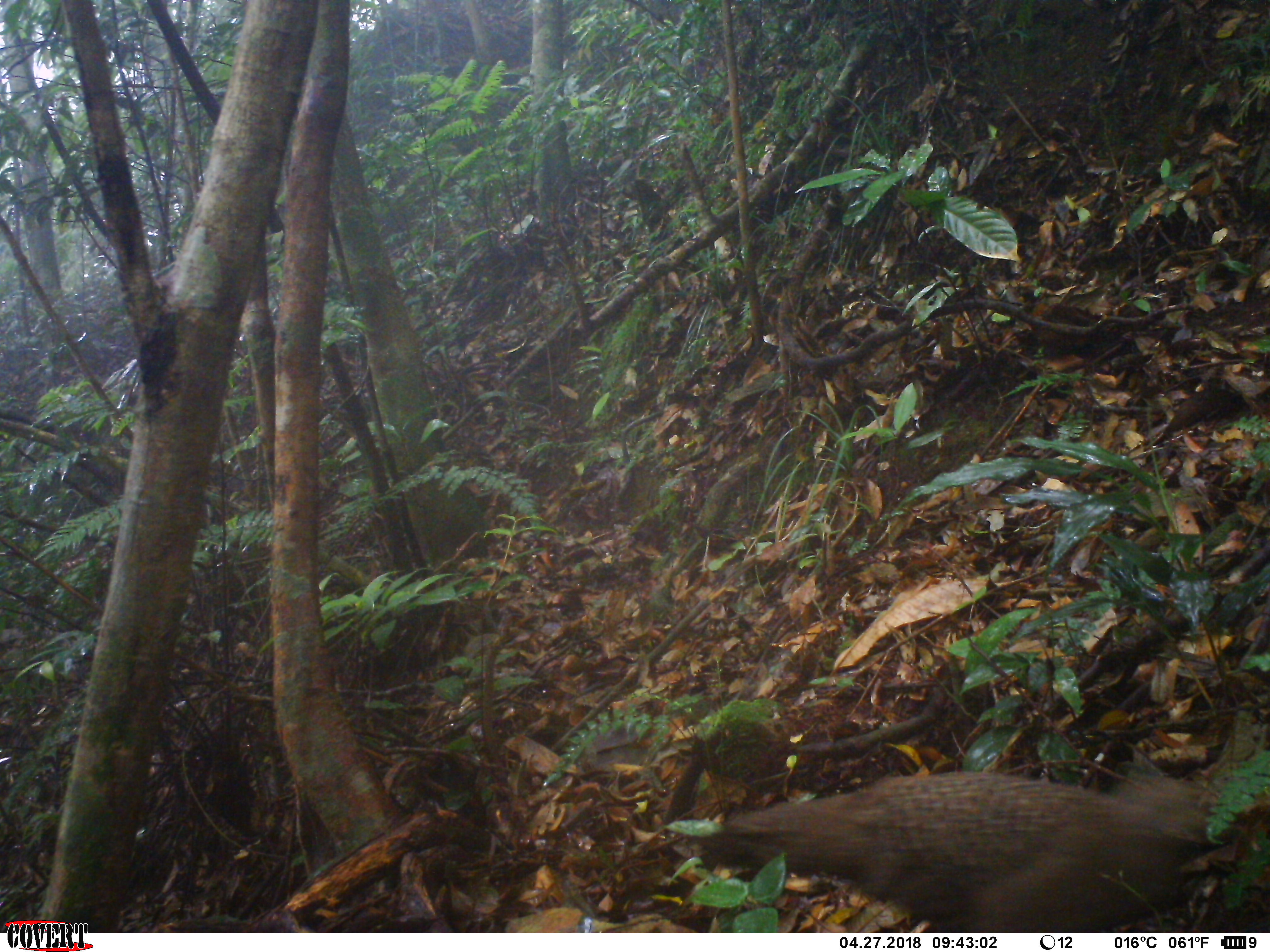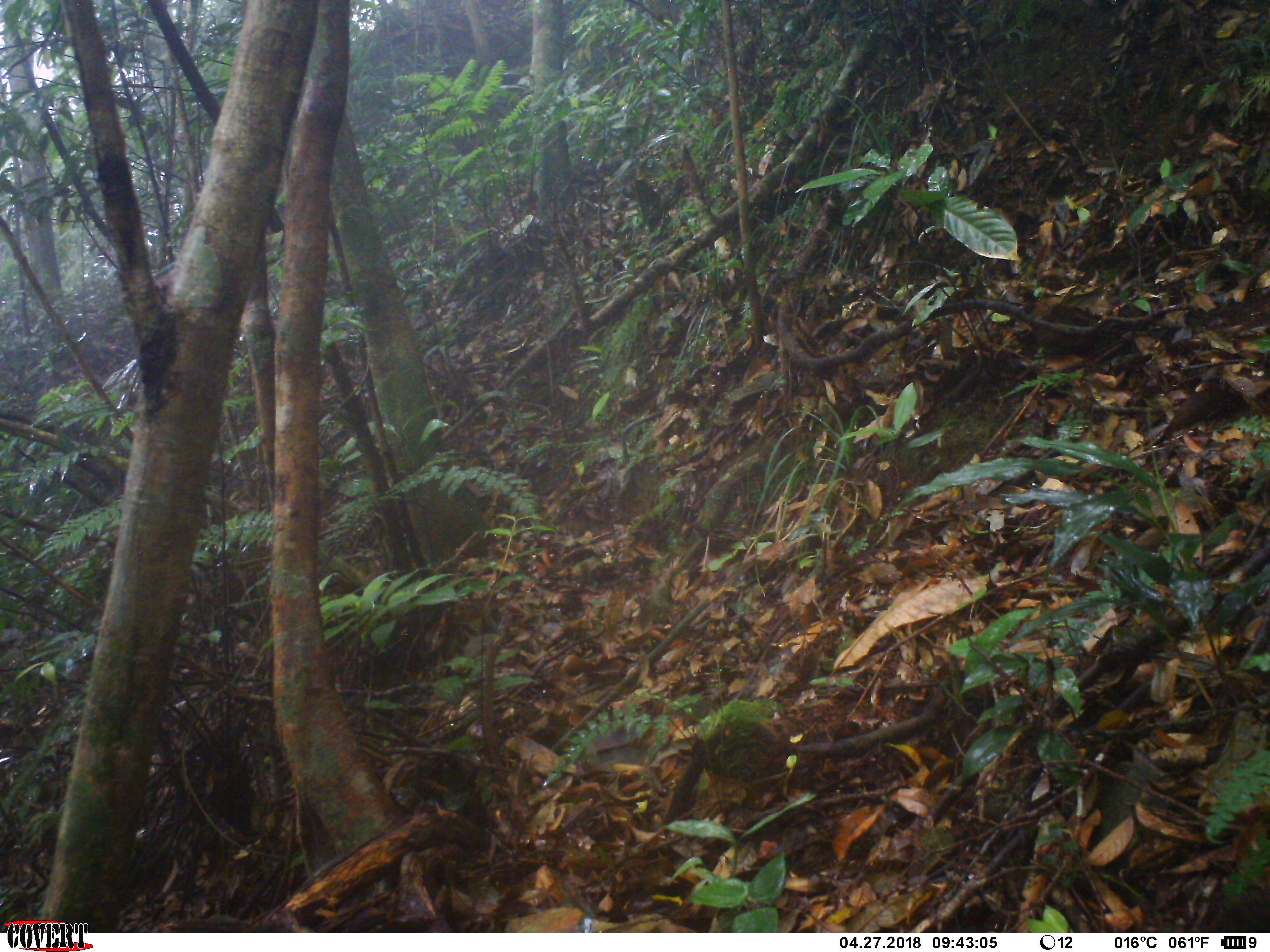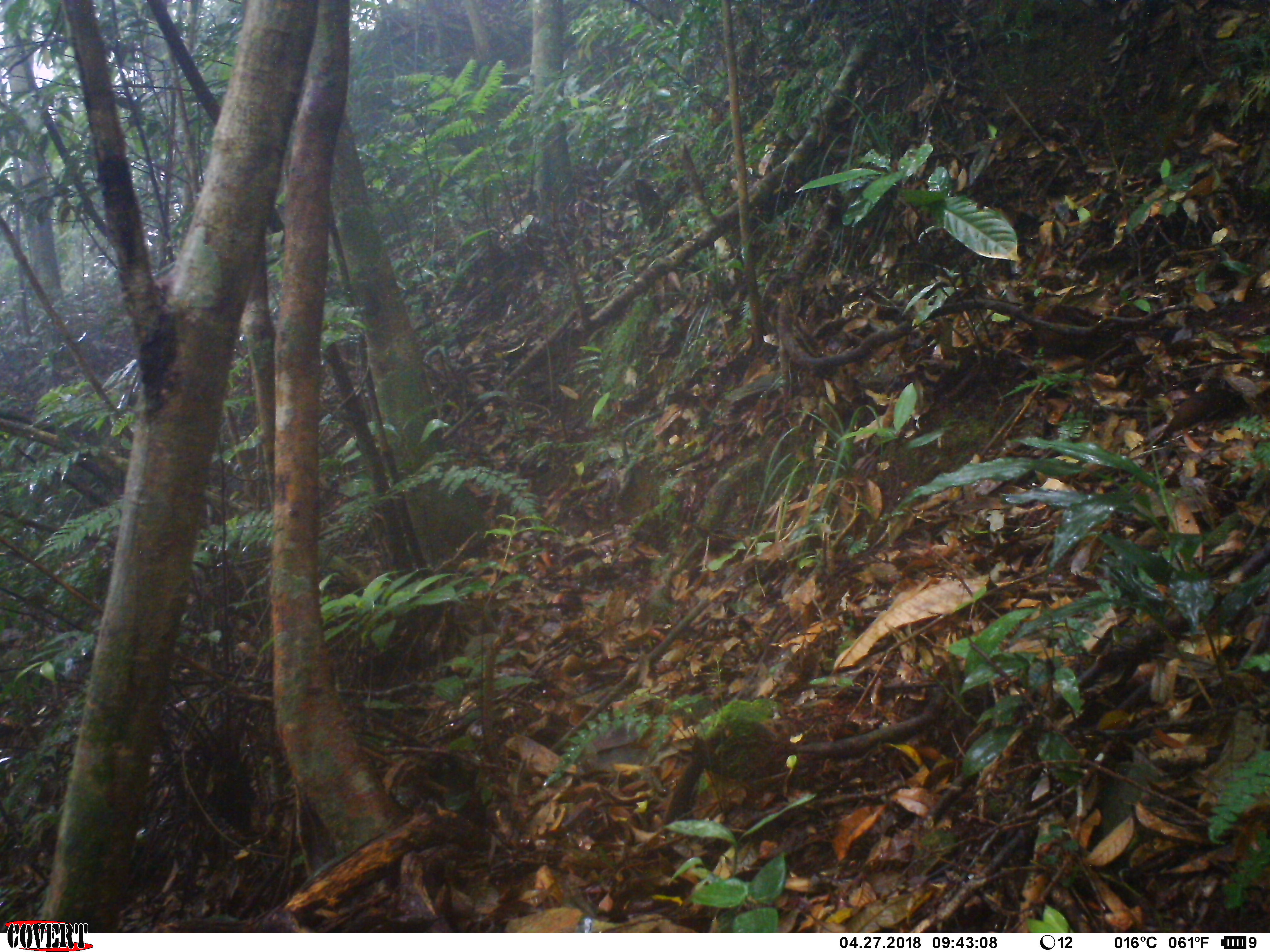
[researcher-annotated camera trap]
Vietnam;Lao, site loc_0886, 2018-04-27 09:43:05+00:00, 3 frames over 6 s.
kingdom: Animalia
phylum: Chordata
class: Aves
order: Galliformes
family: Phasianidae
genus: Polyplectron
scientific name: Polyplectron bicalcaratum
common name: gray peacock-pheasant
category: grey peacock pheasant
Grey peacock pheasant (gray peacock-pheasant) (Polyplectron bicalcaratum). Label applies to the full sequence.